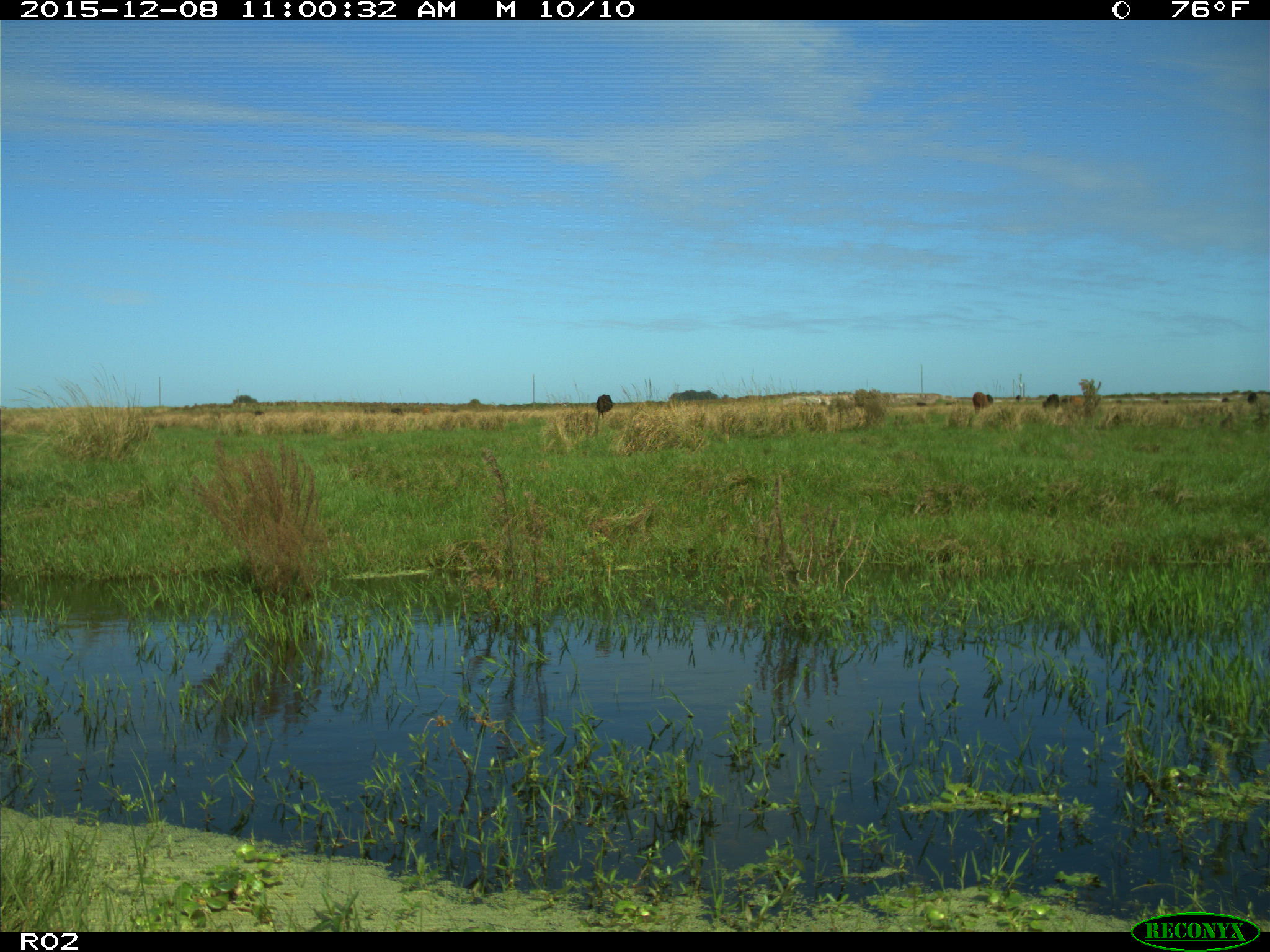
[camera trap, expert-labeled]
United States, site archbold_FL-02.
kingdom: Animalia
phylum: Chordata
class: Mammalia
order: Artiodactyla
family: Bovidae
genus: Bos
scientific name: Bos taurus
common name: domestic cow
Bos taurus (domestic cow).